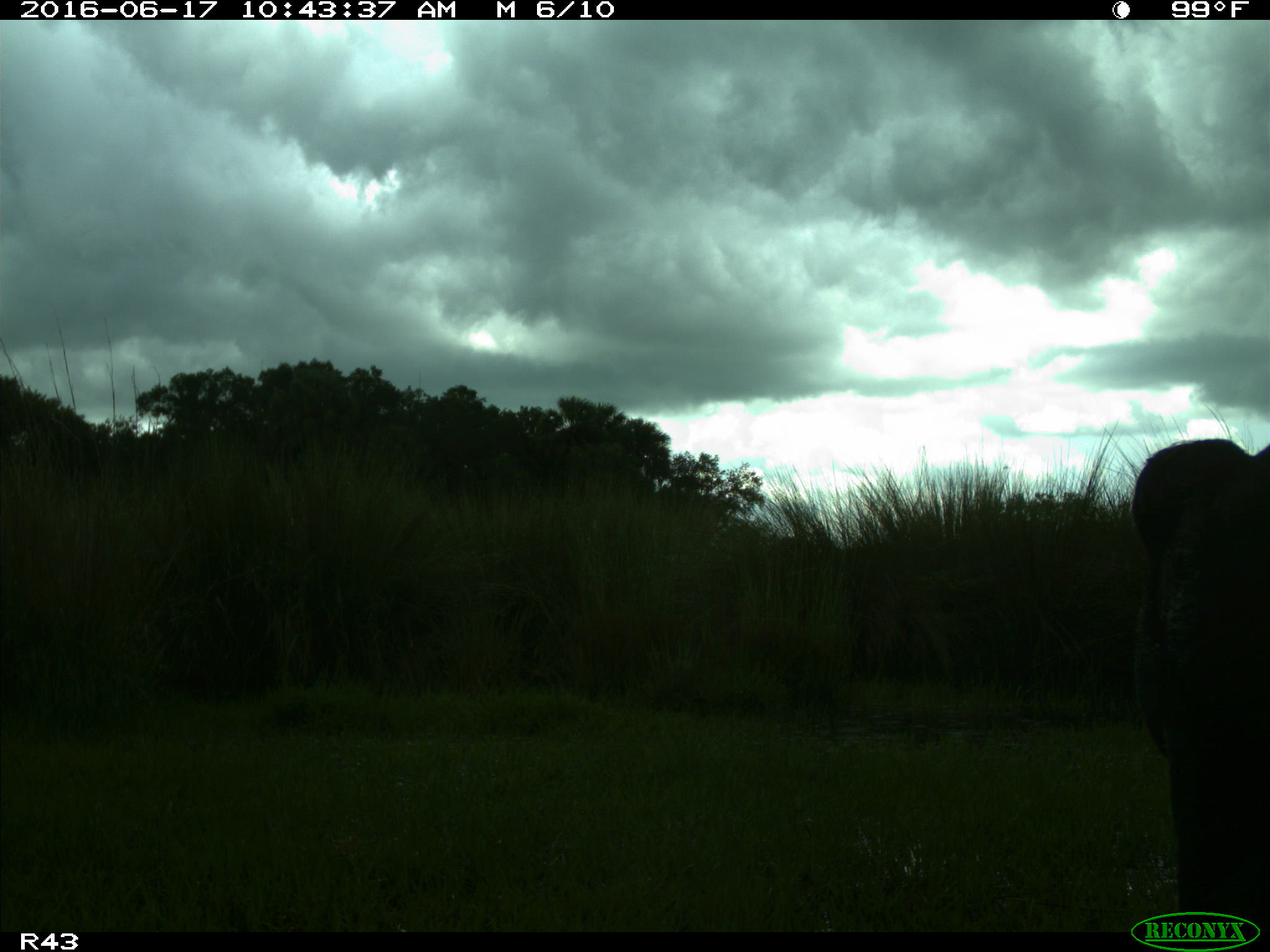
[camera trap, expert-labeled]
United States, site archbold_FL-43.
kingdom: Animalia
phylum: Chordata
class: Mammalia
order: Artiodactyla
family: Bovidae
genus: Bos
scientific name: Bos taurus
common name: domestic cow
Bos taurus (domestic cow).